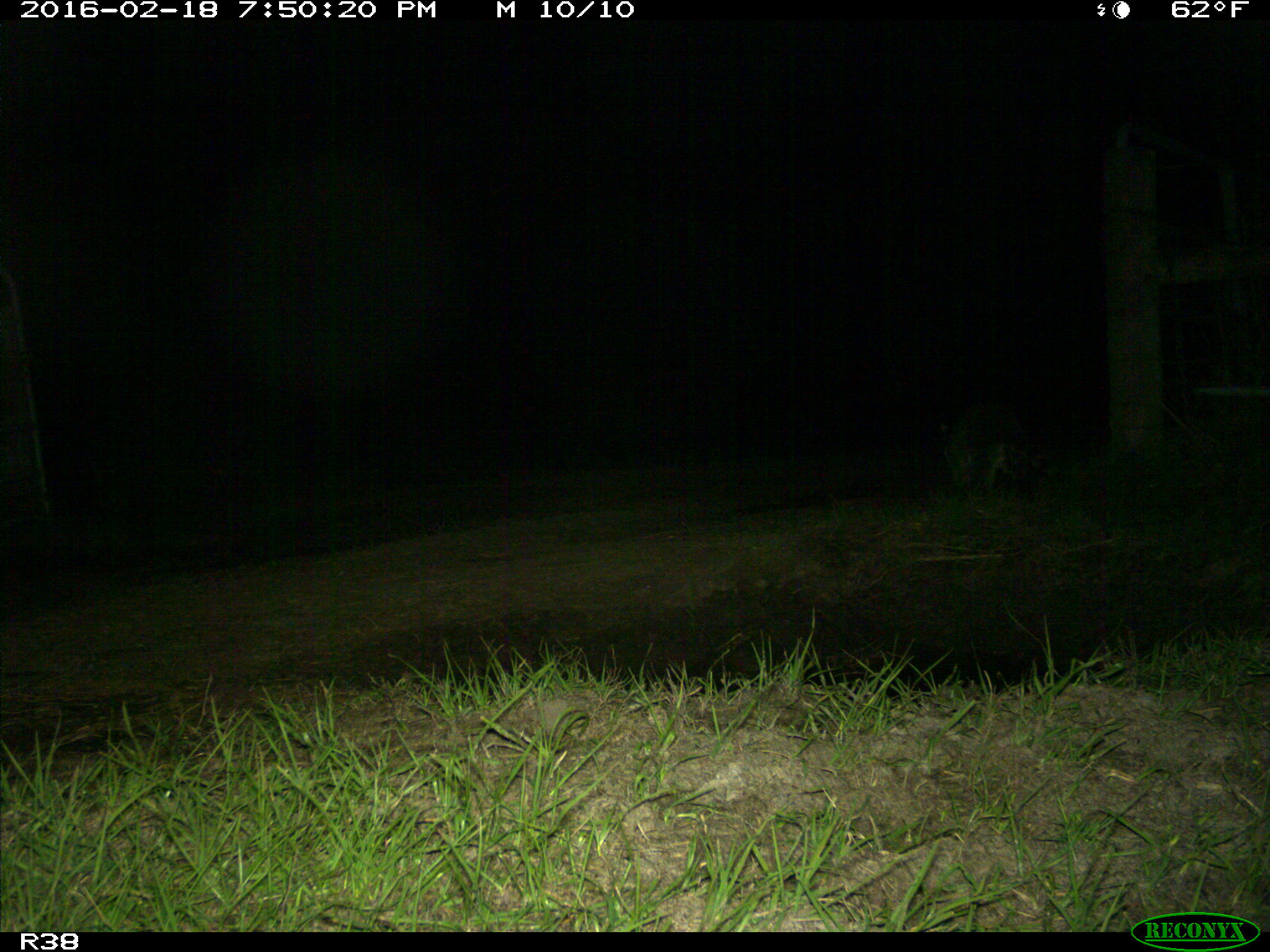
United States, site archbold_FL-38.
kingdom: Animalia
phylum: Chordata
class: Mammalia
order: Carnivora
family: Procyonidae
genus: Procyon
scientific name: Procyon lotor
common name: common raccoon